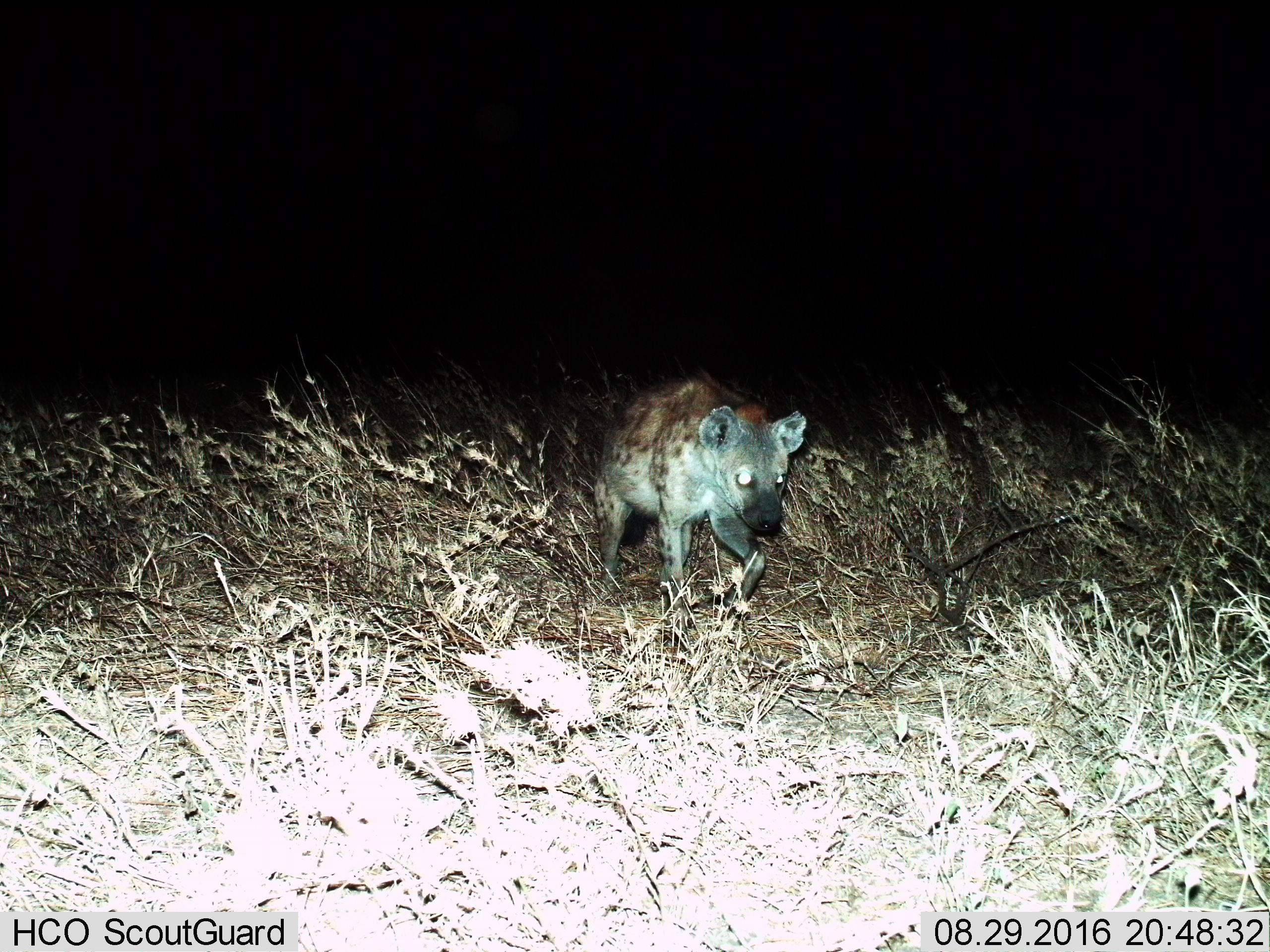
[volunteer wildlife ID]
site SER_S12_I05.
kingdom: Animalia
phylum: Chordata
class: Mammalia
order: Carnivora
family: Hyaenidae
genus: Crocuta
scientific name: Crocuta crocuta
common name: spotted hyena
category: hyenaspotted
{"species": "hyenaspotted (spotted hyena) (Crocuta crocuta)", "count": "1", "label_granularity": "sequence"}